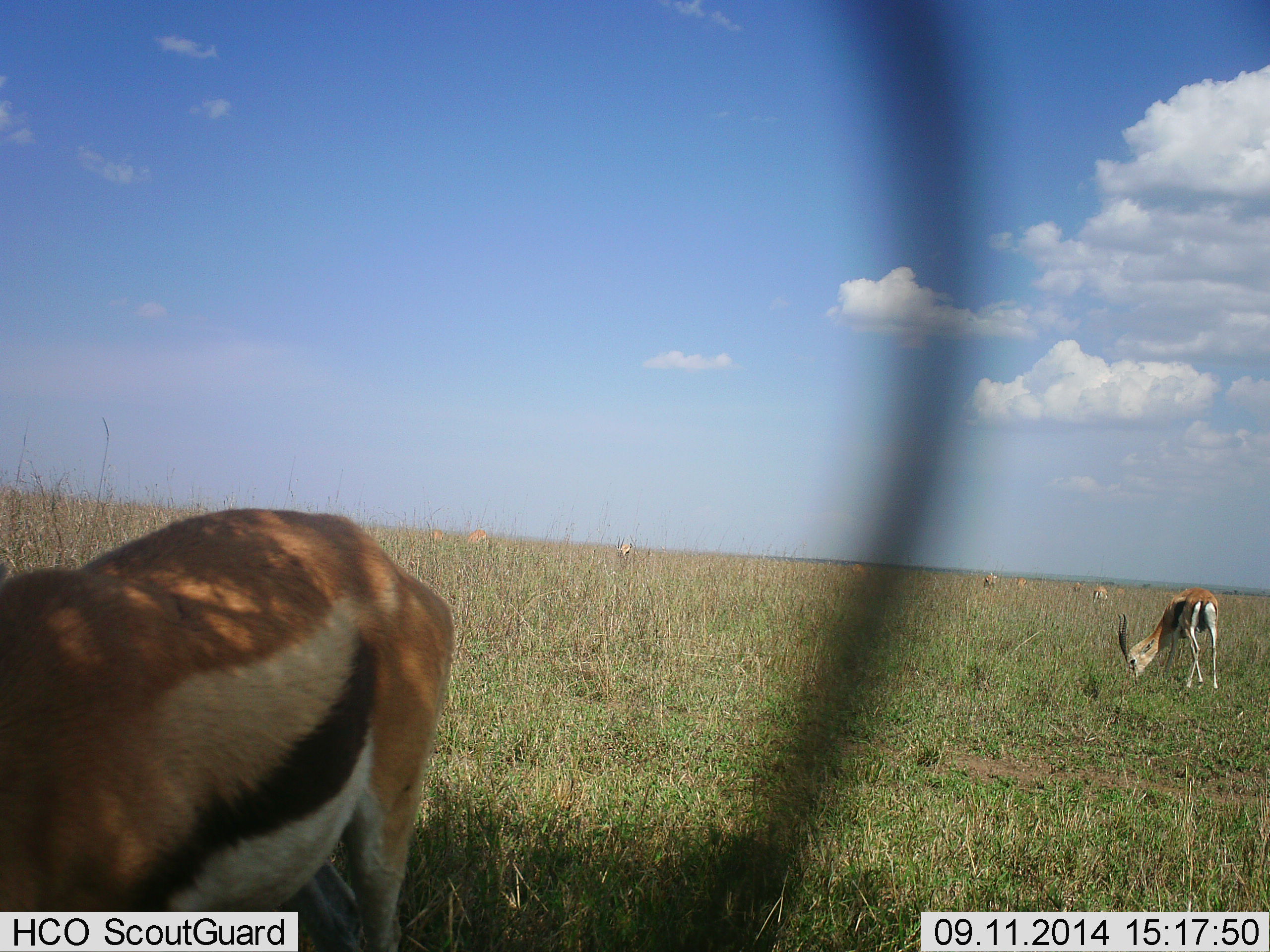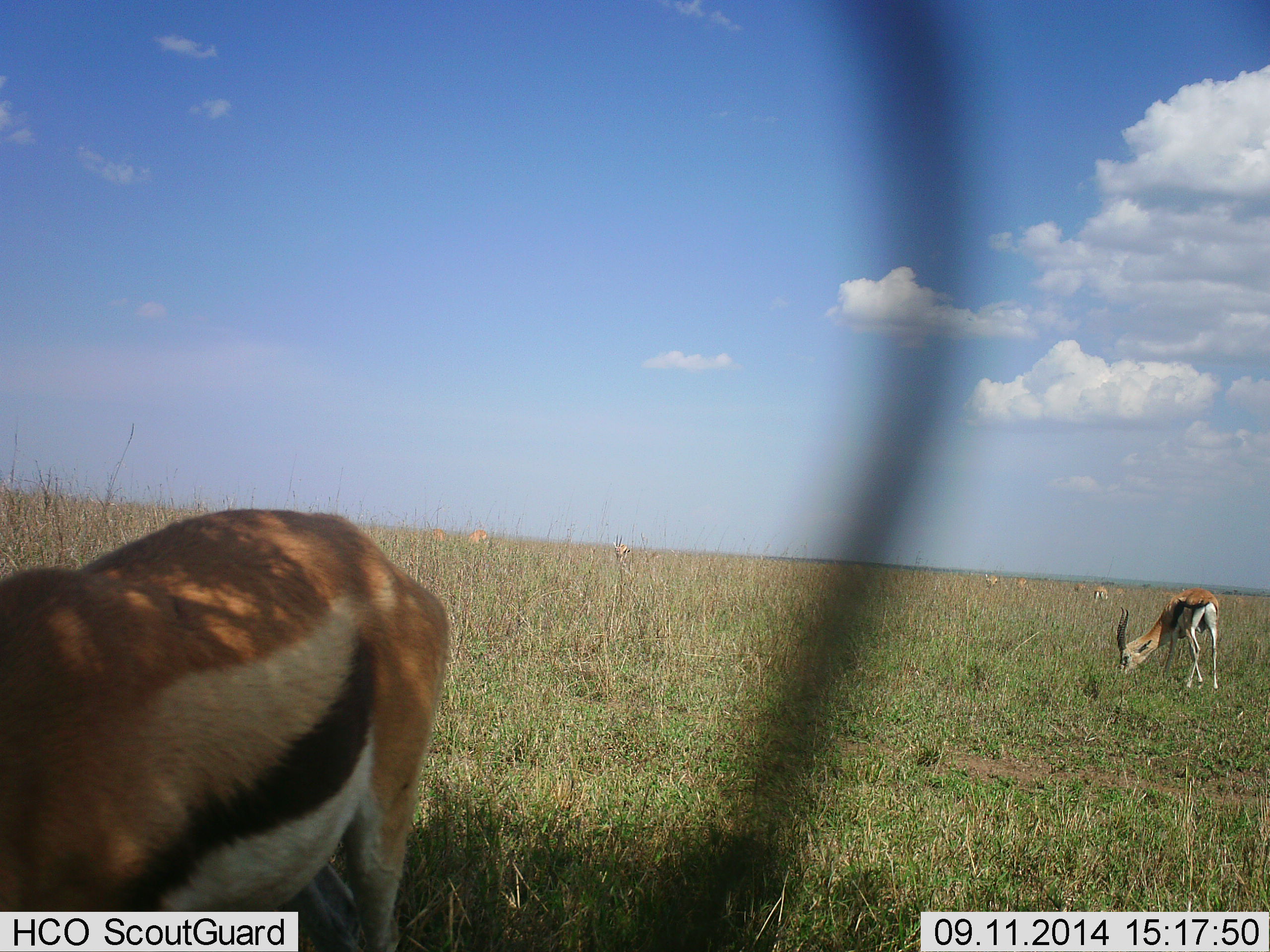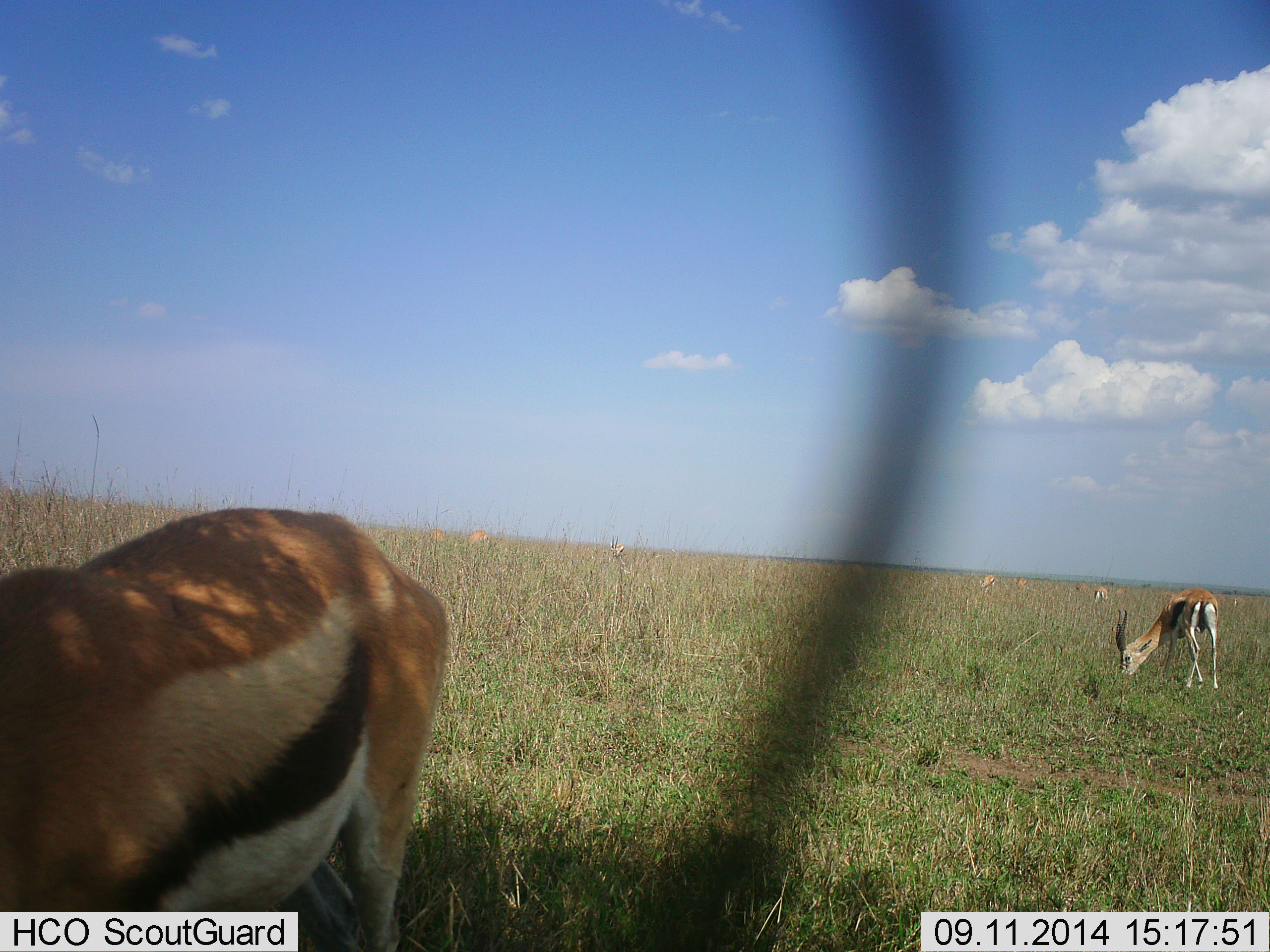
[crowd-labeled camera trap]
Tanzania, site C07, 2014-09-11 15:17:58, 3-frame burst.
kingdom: Animalia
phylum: Chordata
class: Mammalia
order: Artiodactyla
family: Bovidae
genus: Eudorcas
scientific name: Eudorcas thomsonii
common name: thomson's gazelle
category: gazellethomsons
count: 8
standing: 50%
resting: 0%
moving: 10%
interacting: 0%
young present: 0%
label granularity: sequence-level